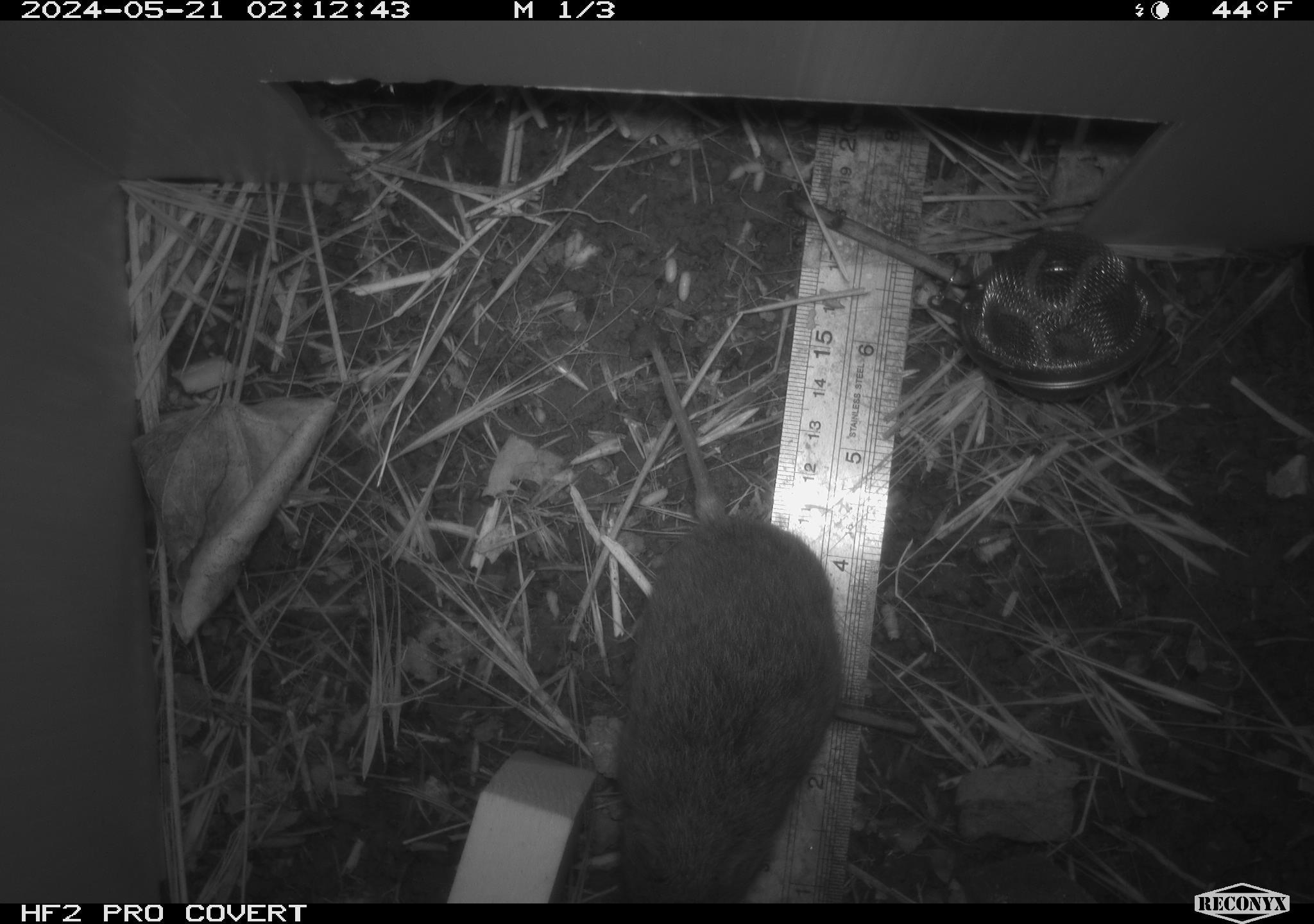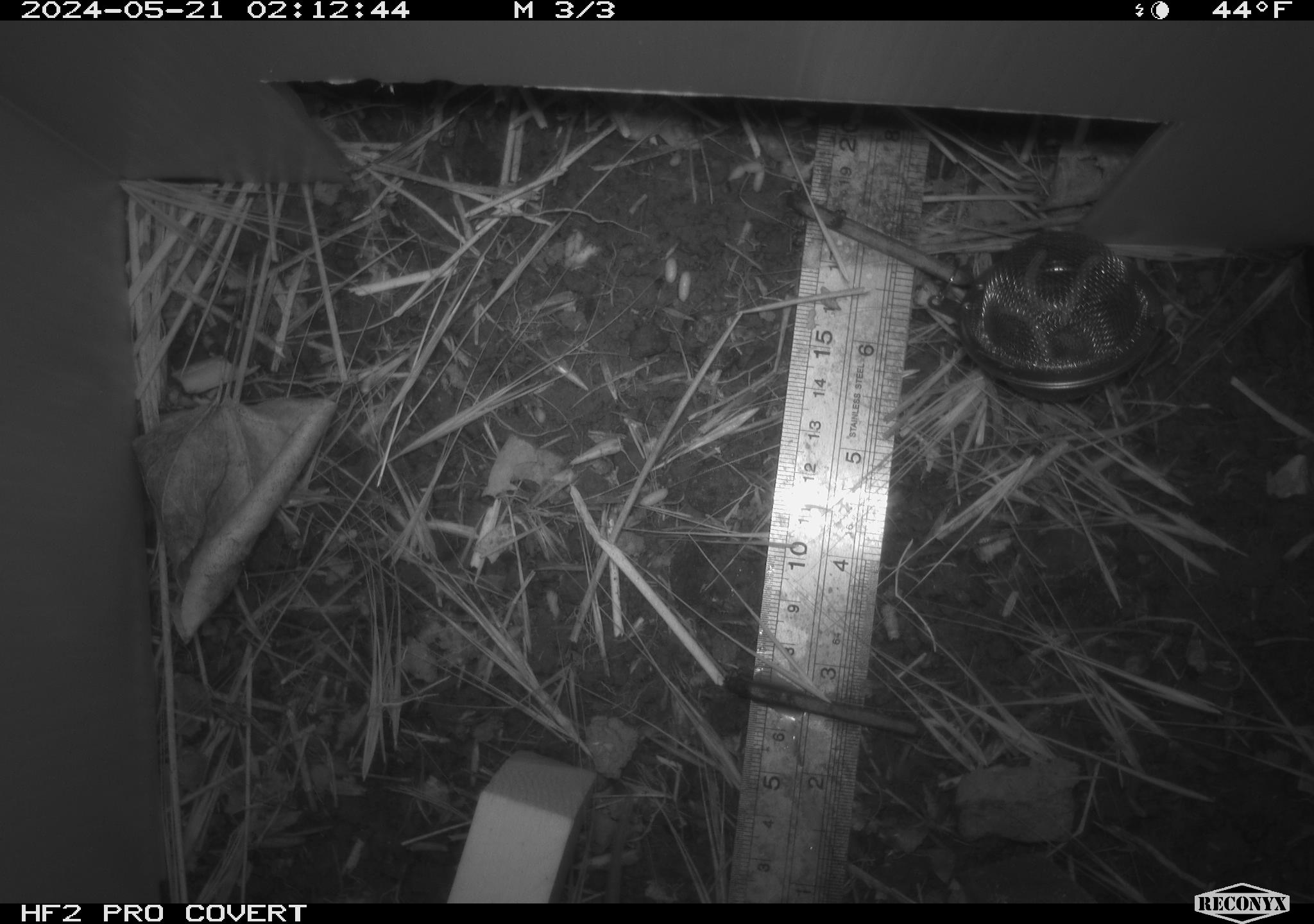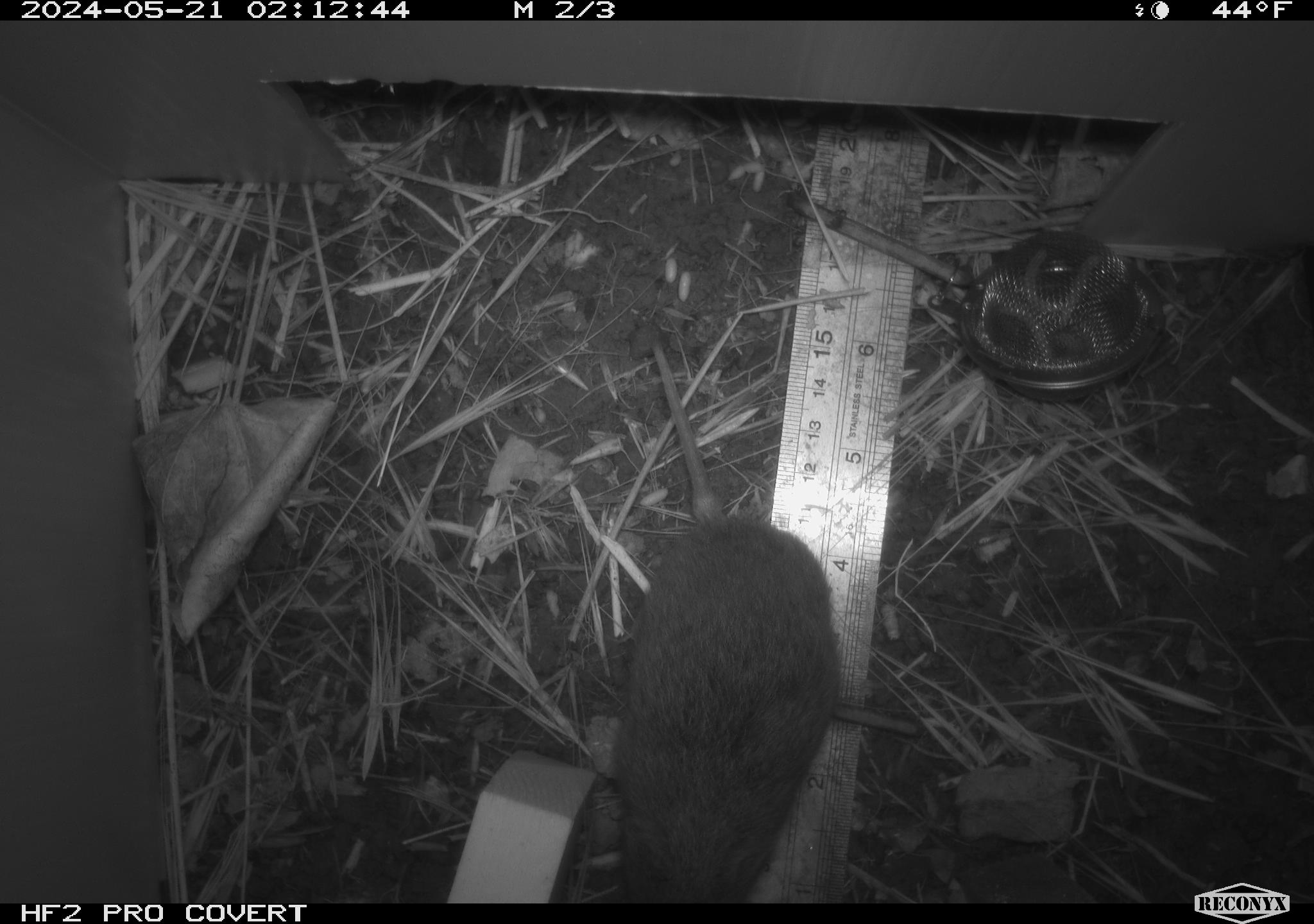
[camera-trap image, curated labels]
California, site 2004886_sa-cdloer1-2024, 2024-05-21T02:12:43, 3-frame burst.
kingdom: Animalia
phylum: Chordata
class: Mammalia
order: Rodentia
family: Cricetidae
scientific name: Arvicolinae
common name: voles, lemmings, and muskrats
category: arvicolinae subfamily